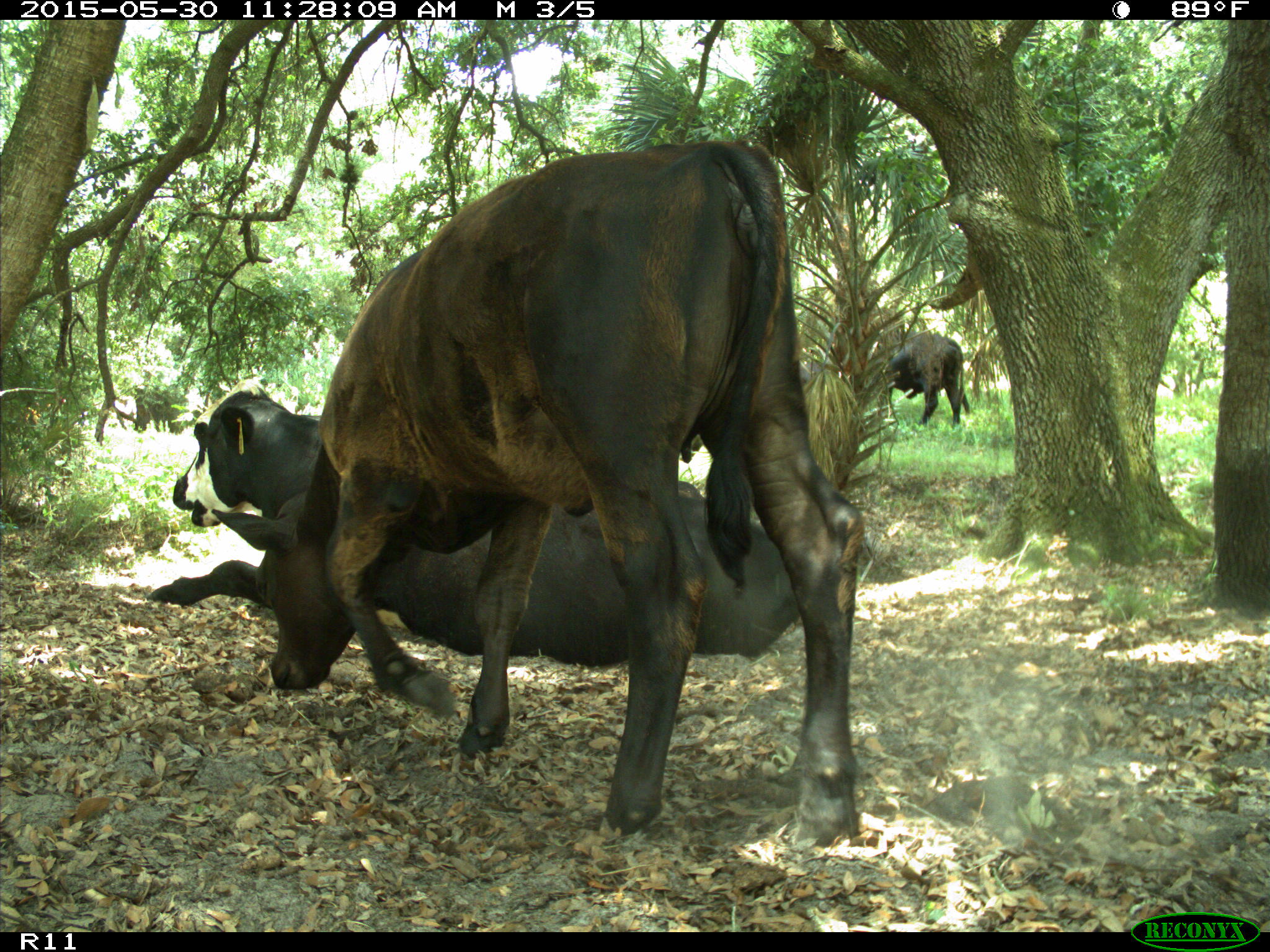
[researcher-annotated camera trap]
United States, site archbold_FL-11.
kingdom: Animalia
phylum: Chordata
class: Mammalia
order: Artiodactyla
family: Bovidae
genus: Bos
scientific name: Bos taurus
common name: domestic cow